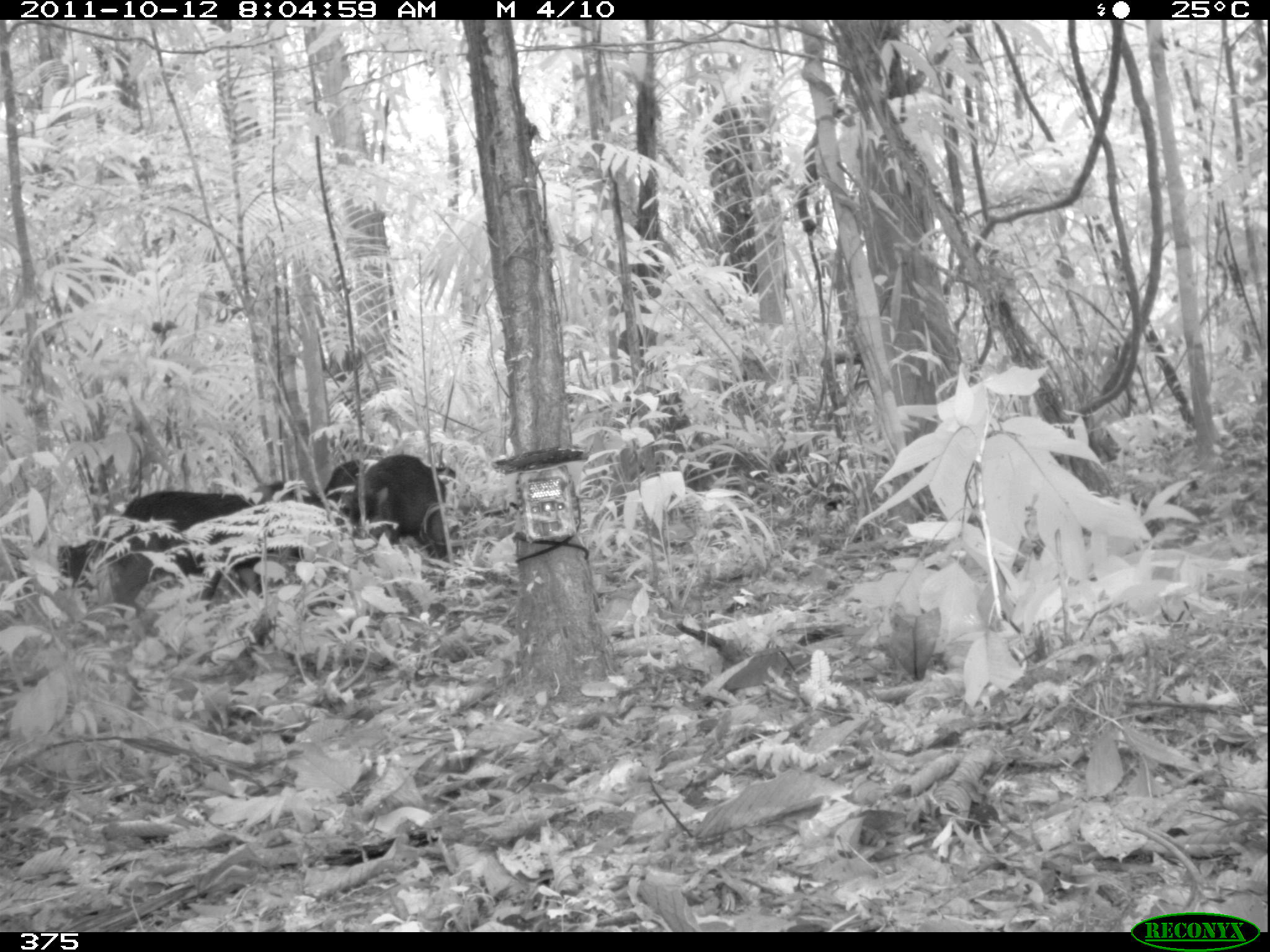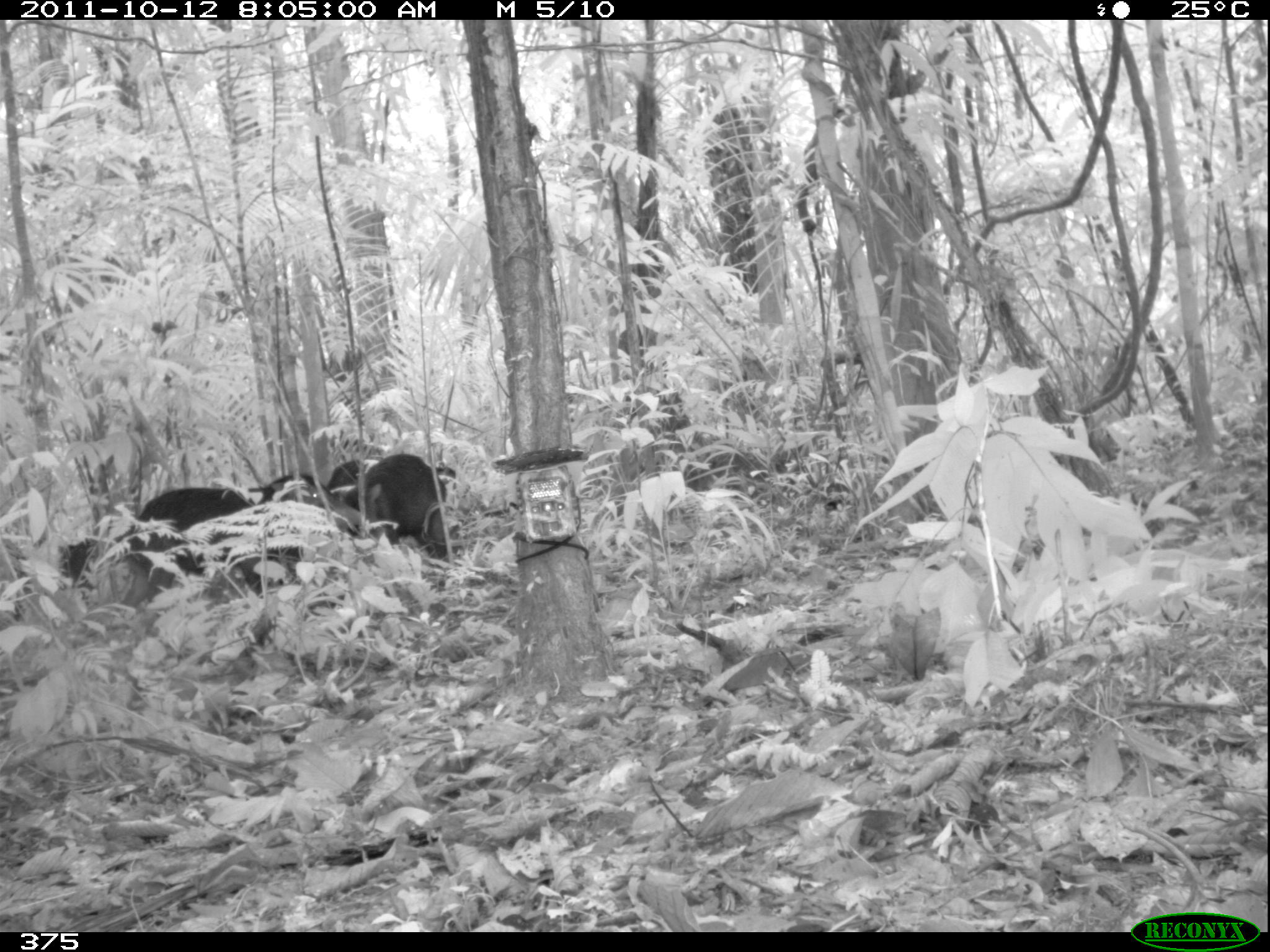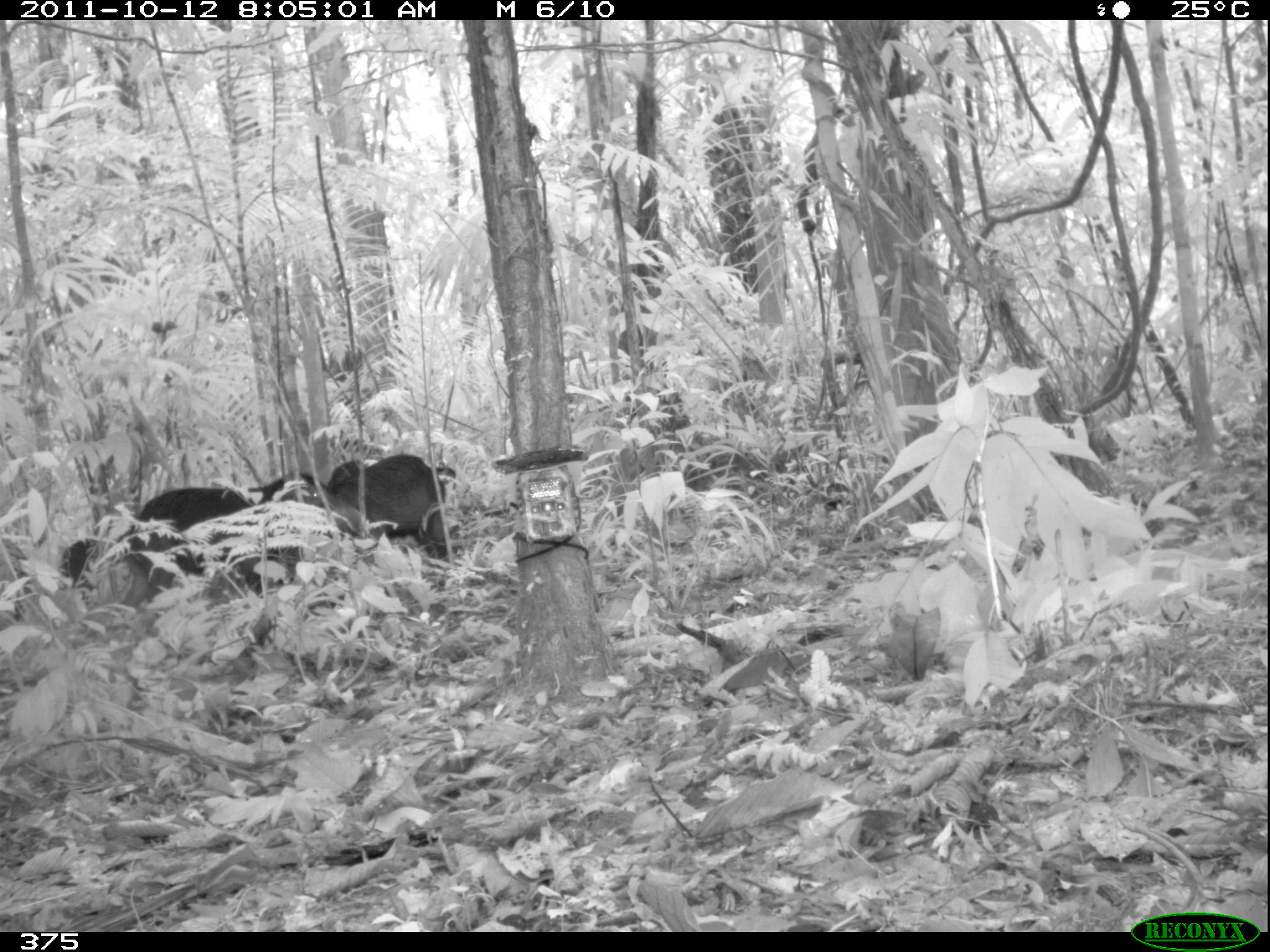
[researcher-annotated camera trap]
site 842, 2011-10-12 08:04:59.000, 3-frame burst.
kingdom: Animalia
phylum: Chordata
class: Mammalia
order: Artiodactyla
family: Tayassuidae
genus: Tayassu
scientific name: Tayassu pecari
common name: white-lipped peccary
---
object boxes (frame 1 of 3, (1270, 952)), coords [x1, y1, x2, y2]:
tayassu pecari: [57, 490, 269, 614]; [324, 455, 458, 559]; [257, 476, 329, 576]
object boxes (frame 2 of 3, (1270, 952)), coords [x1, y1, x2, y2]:
tayassu pecari: [107, 487, 257, 609]; [342, 451, 453, 560]; [253, 473, 359, 585]; [329, 458, 385, 532]; [54, 536, 112, 591]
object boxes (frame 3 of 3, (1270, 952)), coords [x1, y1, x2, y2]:
tayassu pecari: [107, 484, 257, 610]; [311, 451, 455, 566]; [255, 470, 360, 585]; [319, 457, 366, 535]; [60, 532, 112, 591]